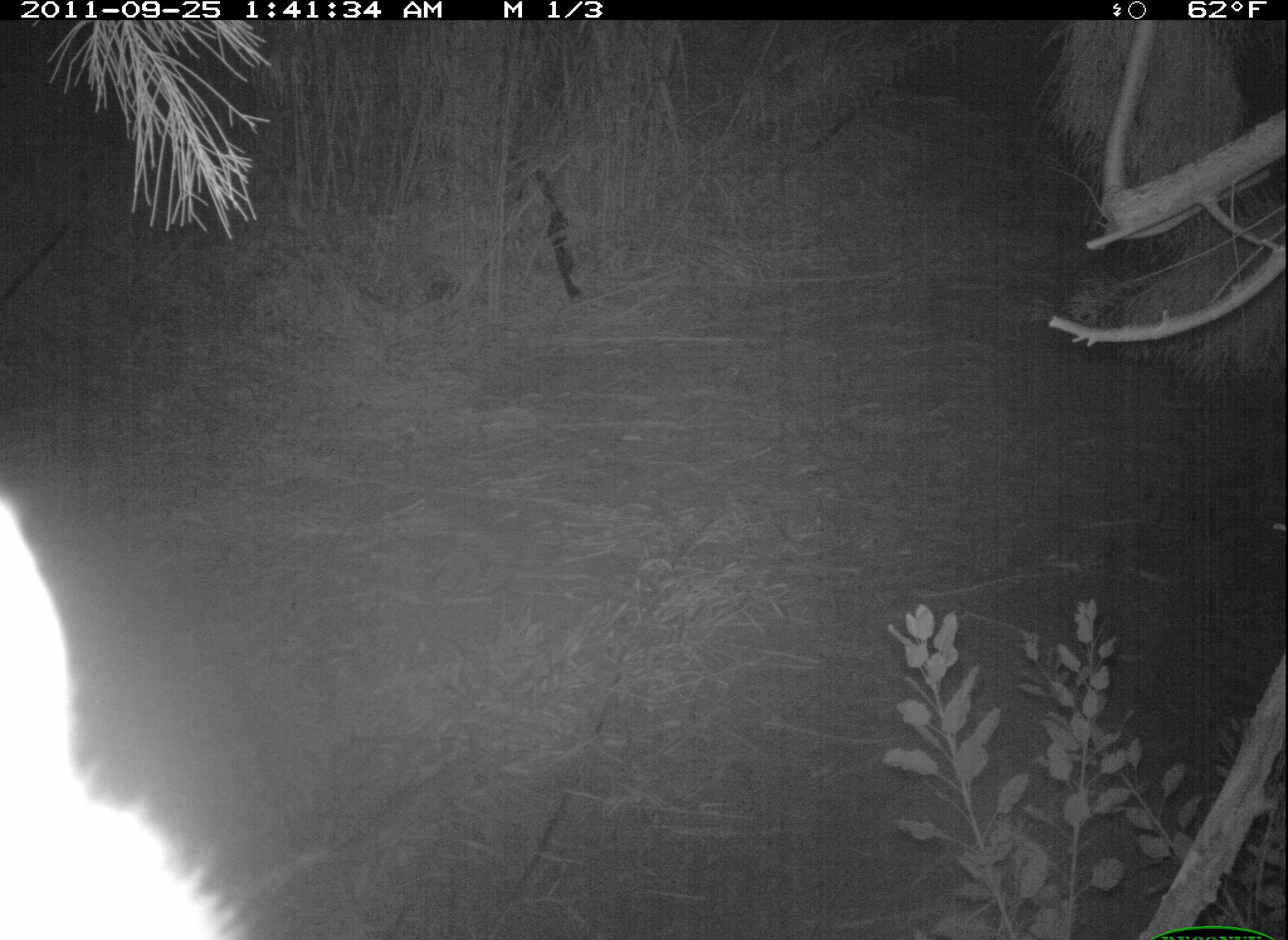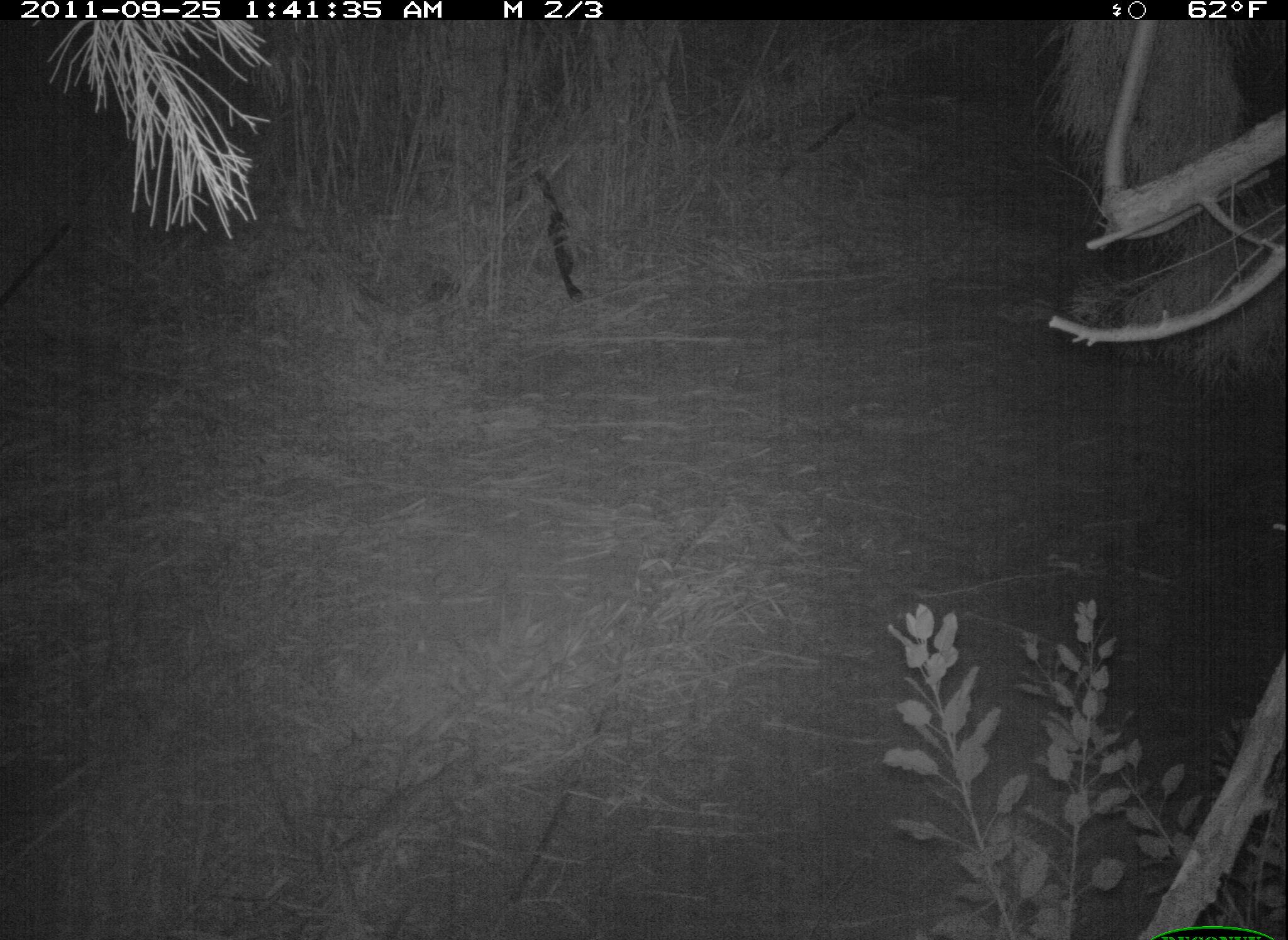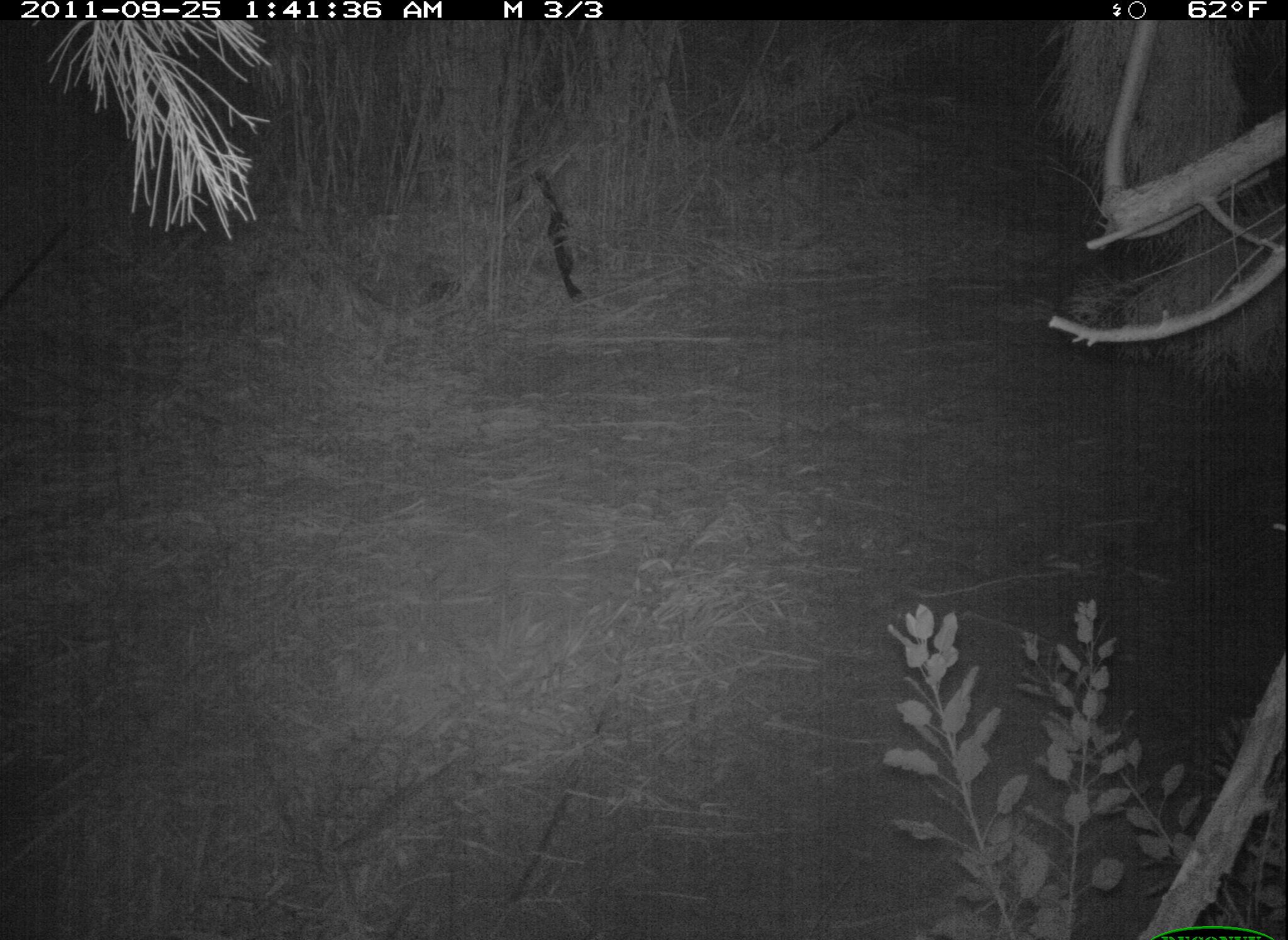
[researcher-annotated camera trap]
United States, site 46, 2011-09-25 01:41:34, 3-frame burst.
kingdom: Animalia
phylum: Chordata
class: Mammalia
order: Carnivora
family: Procyonidae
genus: Procyon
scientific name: Procyon lotor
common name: raccoon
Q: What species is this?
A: Raccoon (Procyon lotor).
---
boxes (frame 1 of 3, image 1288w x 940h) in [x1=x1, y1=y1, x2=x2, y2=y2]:
raccoon: [x1=1, y1=491, x2=264, y2=940]